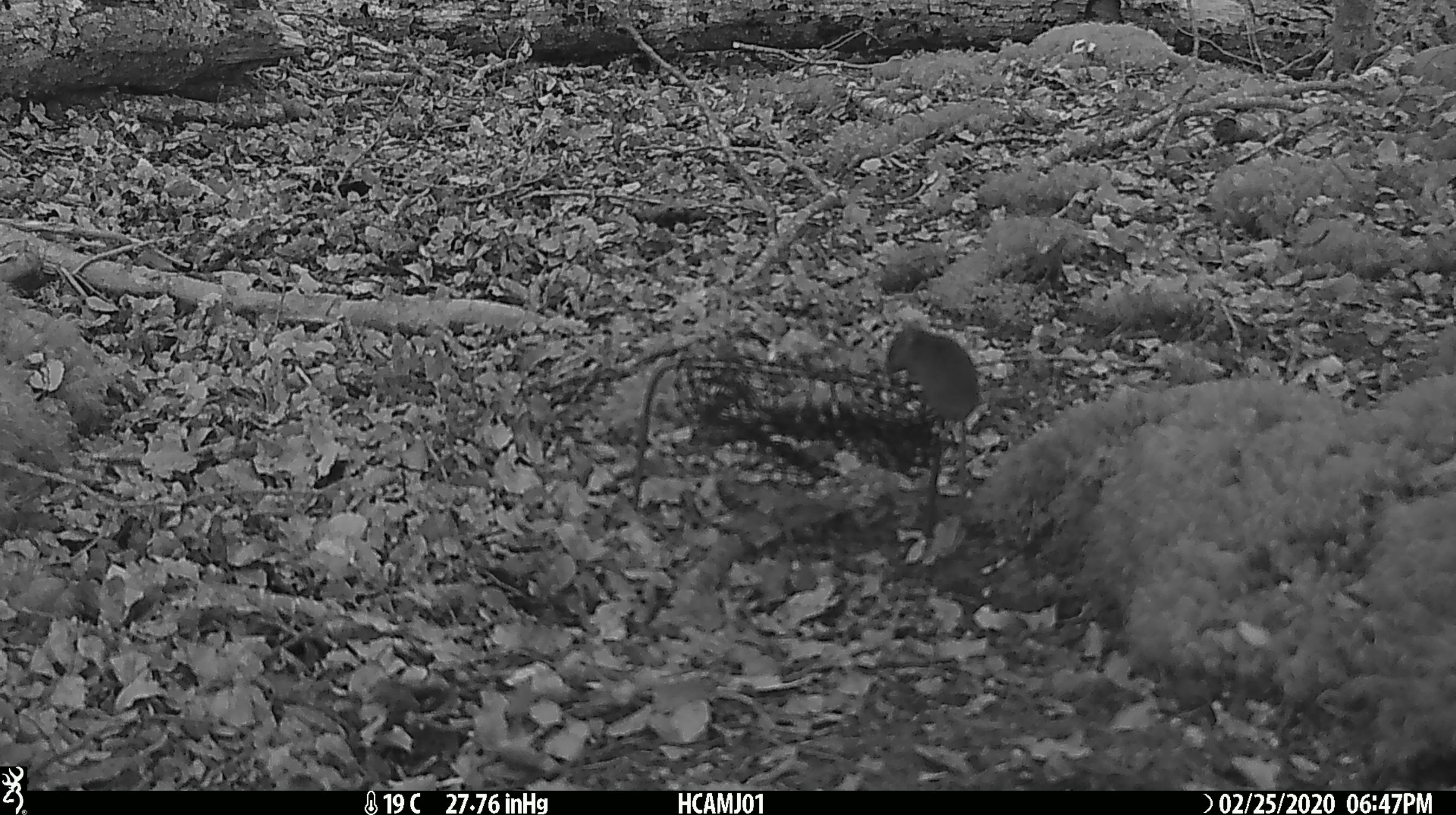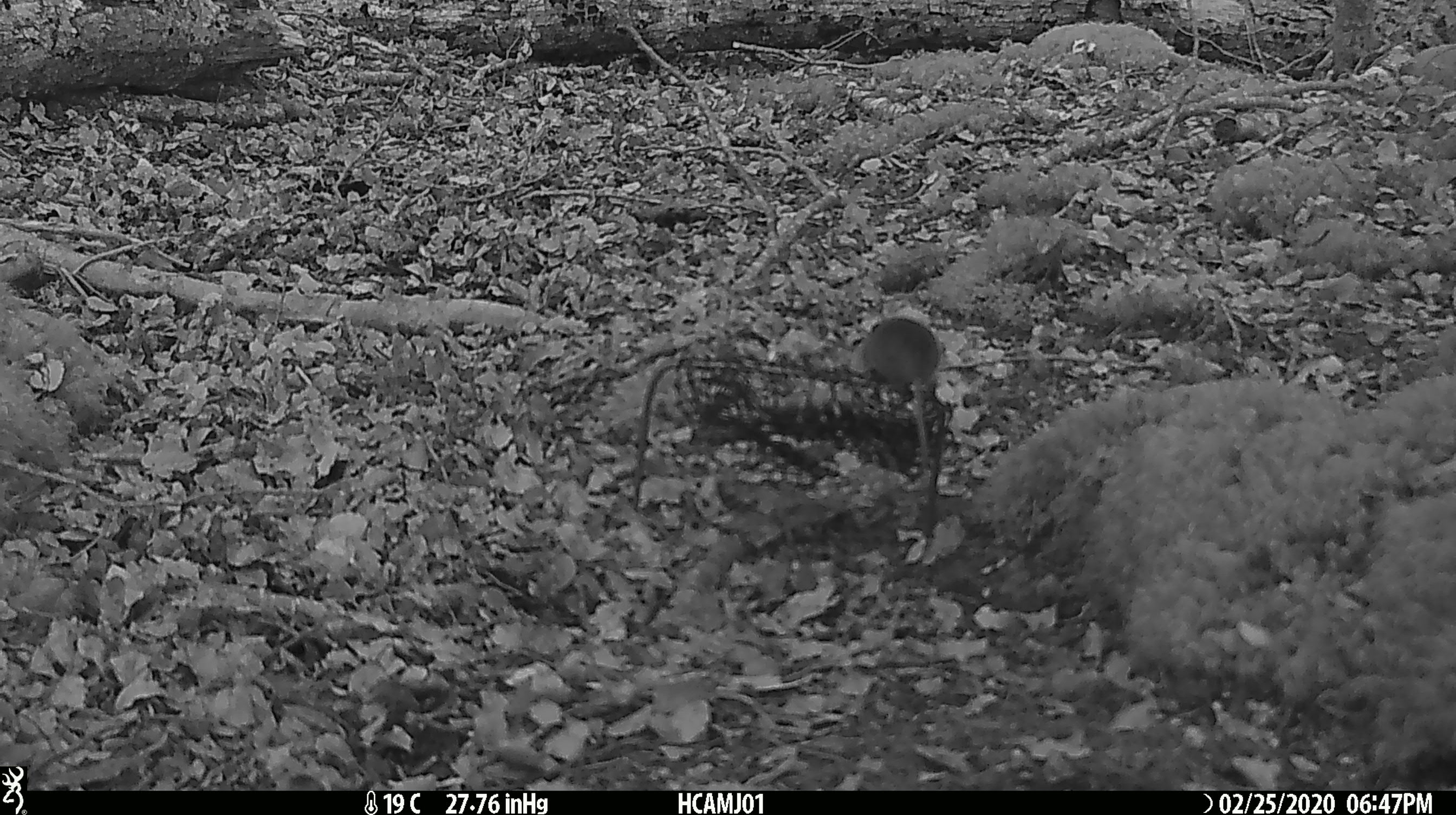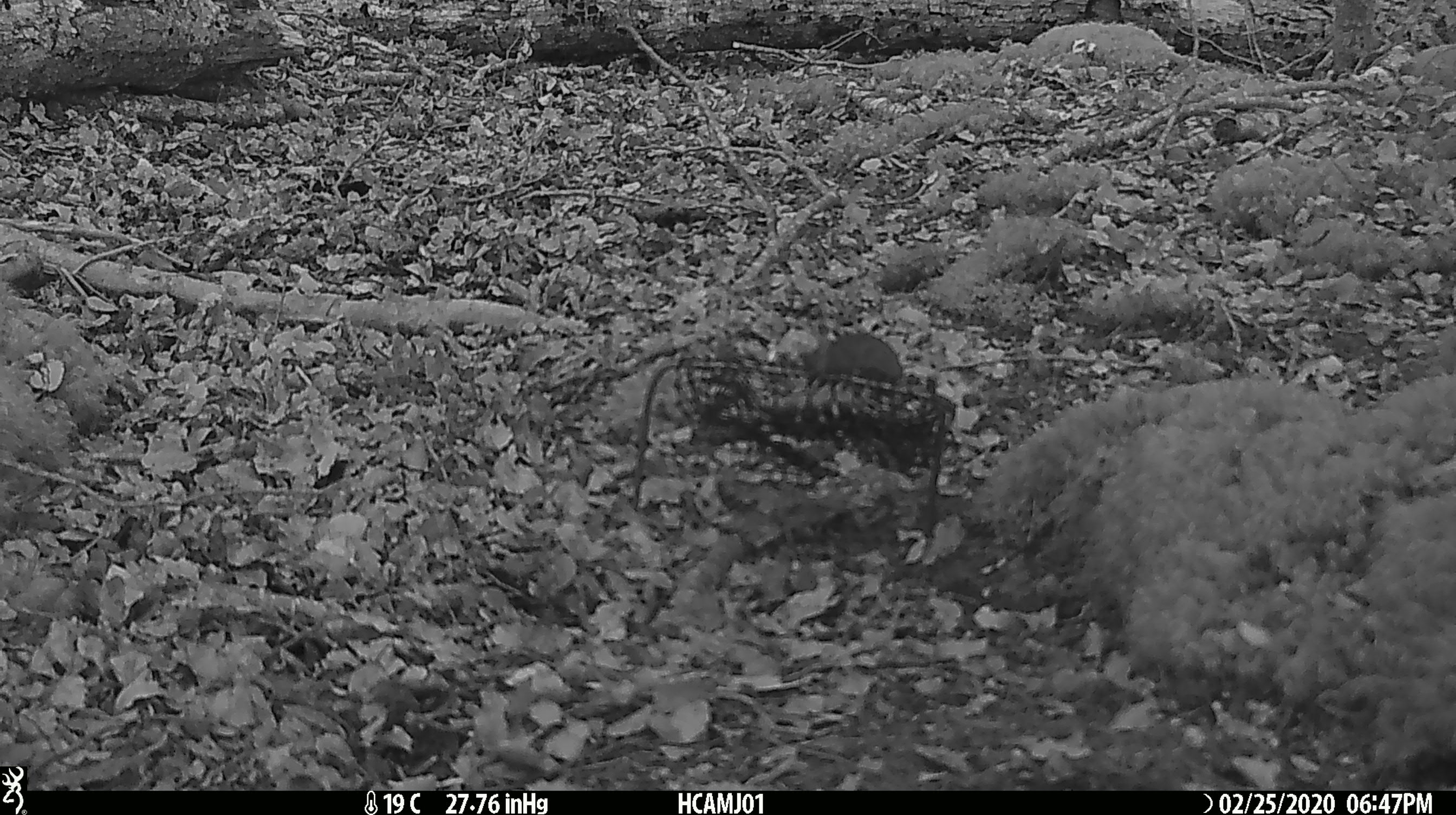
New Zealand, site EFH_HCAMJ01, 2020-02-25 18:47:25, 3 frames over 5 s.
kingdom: Animalia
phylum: Chordata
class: Mammalia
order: Rodentia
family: Muridae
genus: Mus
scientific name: Mus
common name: mouse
Mouse (Mus).